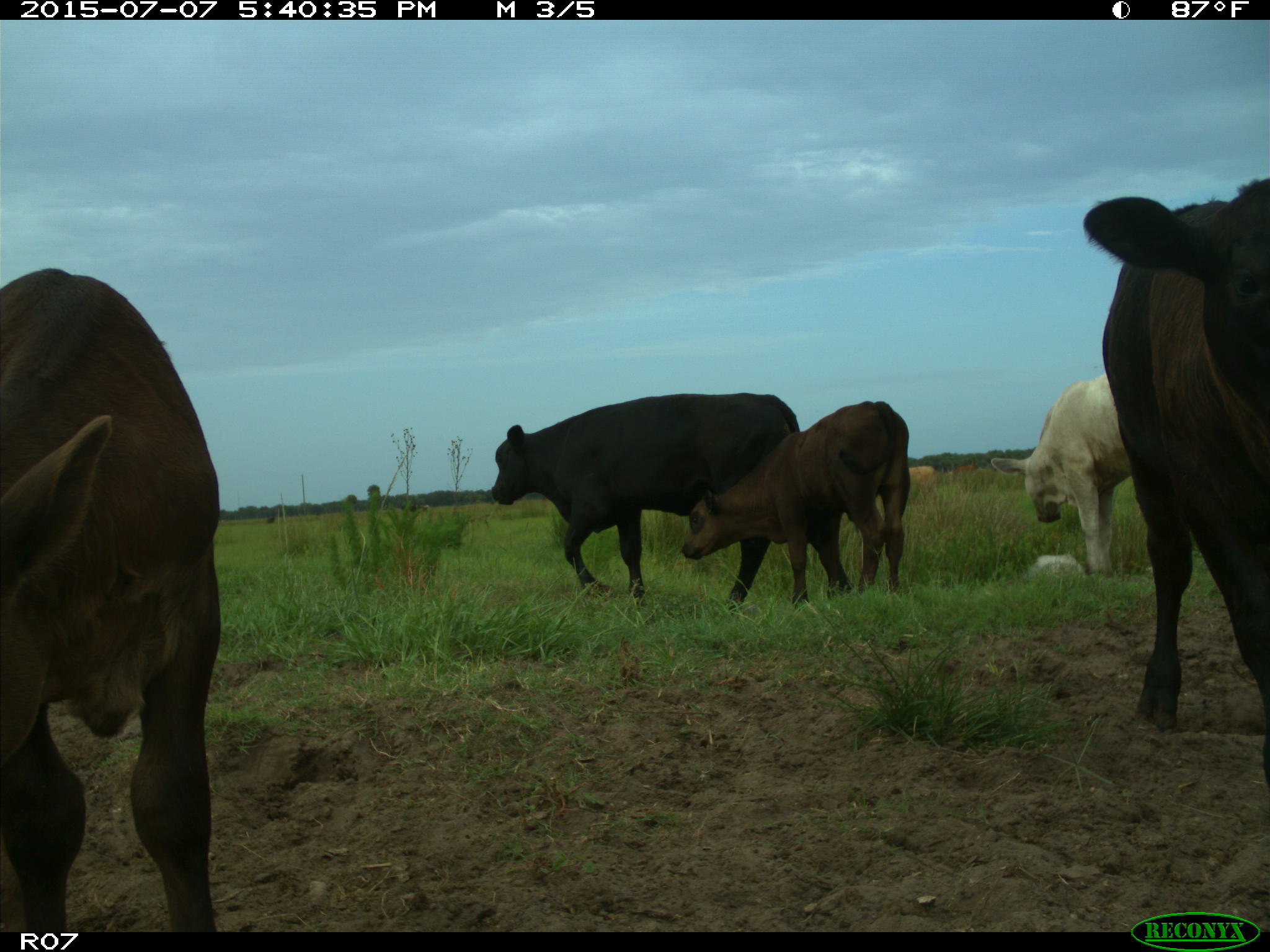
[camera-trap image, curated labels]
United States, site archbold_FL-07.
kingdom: Animalia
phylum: Chordata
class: Mammalia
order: Artiodactyla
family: Bovidae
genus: Bos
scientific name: Bos taurus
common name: domestic cow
Bos taurus (domestic cow).